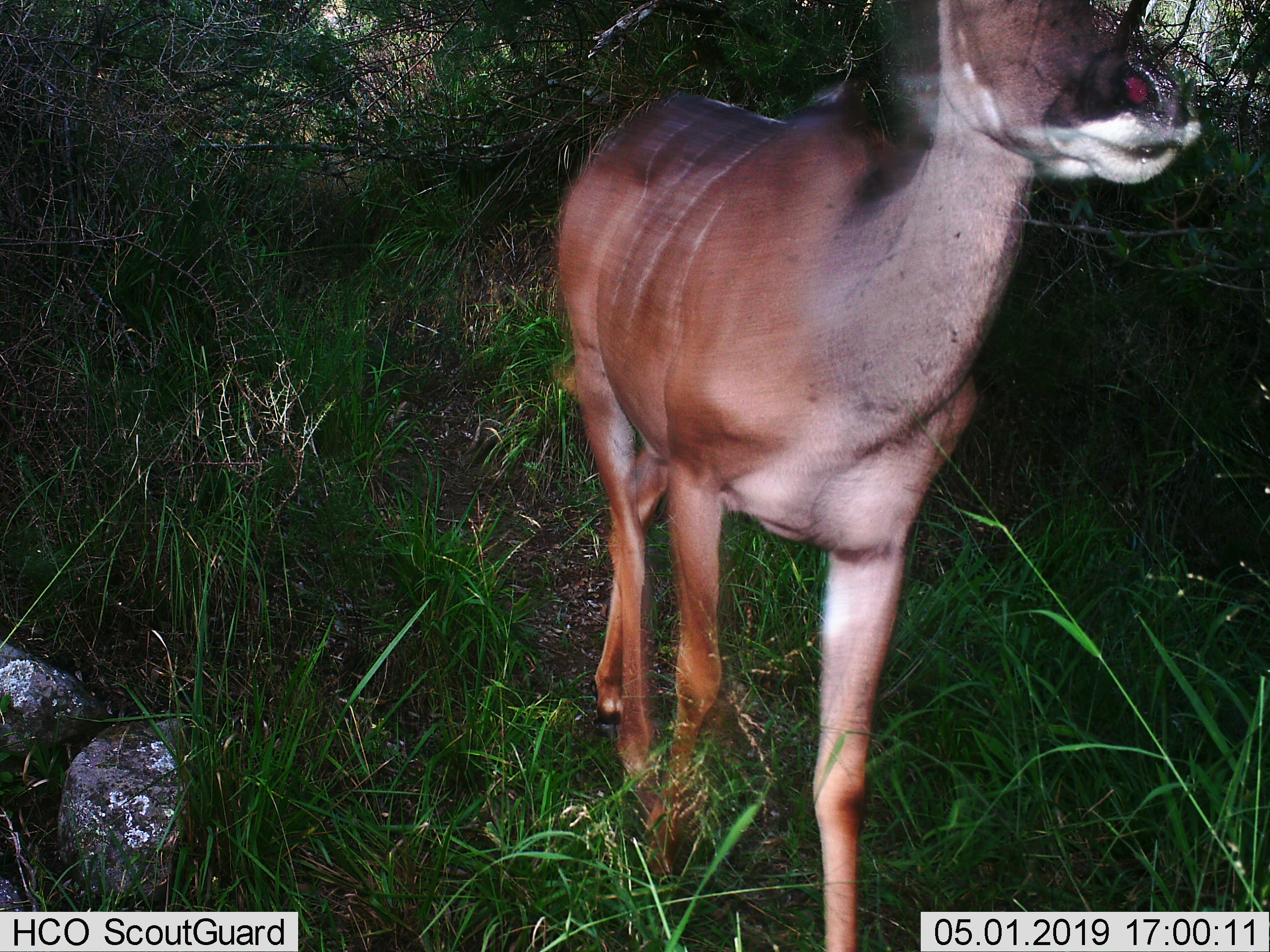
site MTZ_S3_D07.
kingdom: Animalia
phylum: Chordata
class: Mammalia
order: Artiodactyla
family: Bovidae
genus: Tragelaphus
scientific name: Tragelaphus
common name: kudu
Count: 1.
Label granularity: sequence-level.